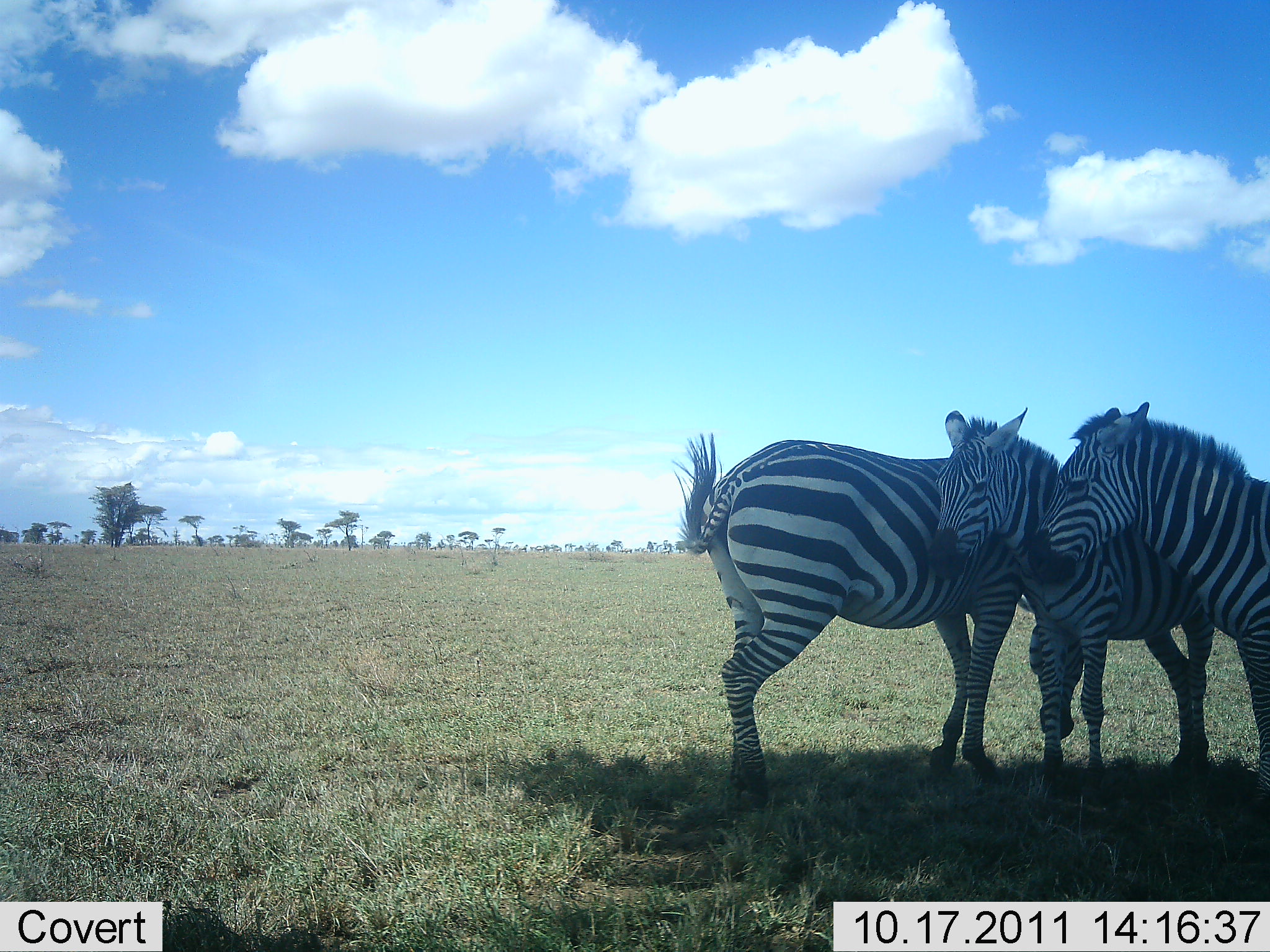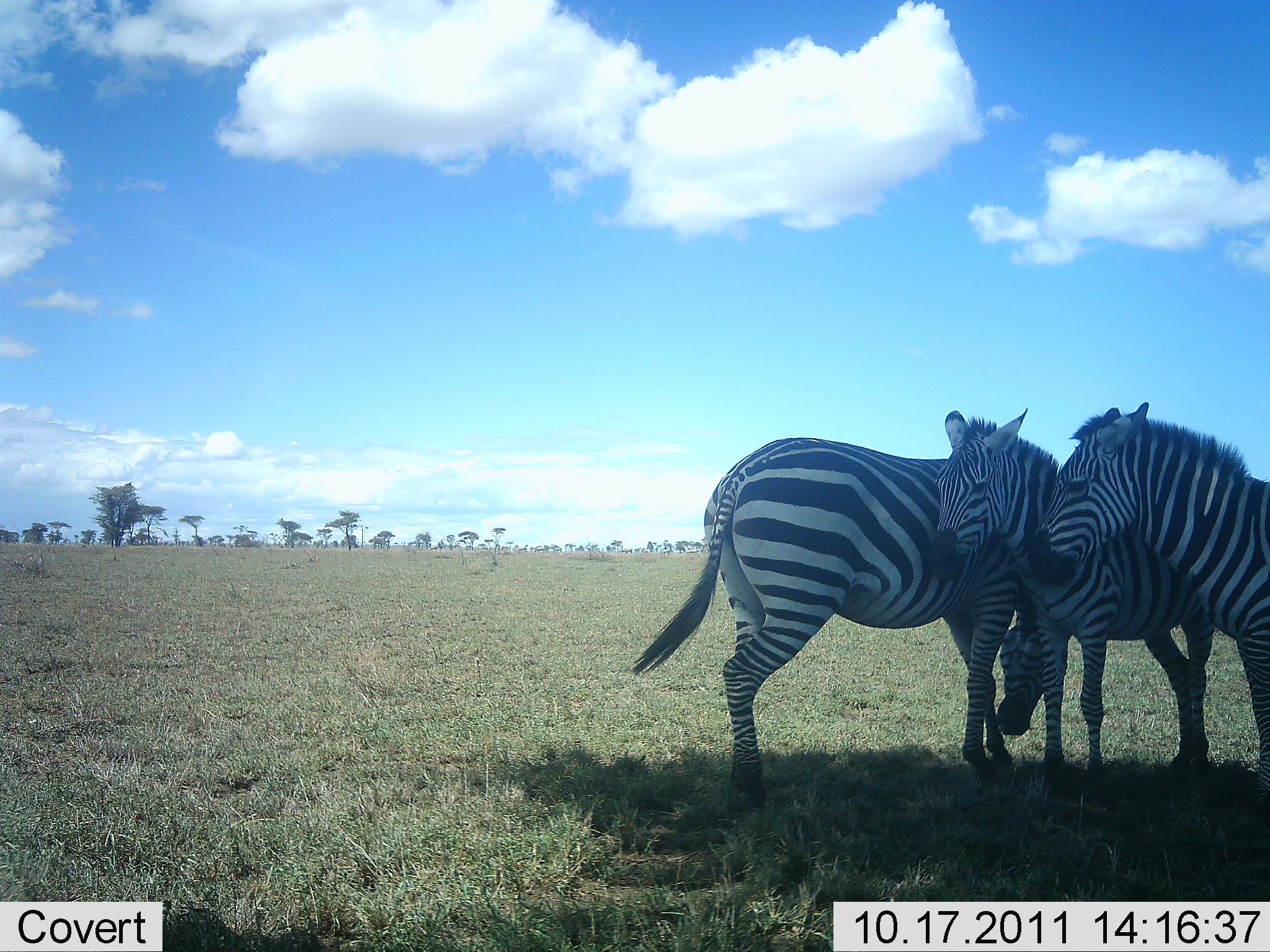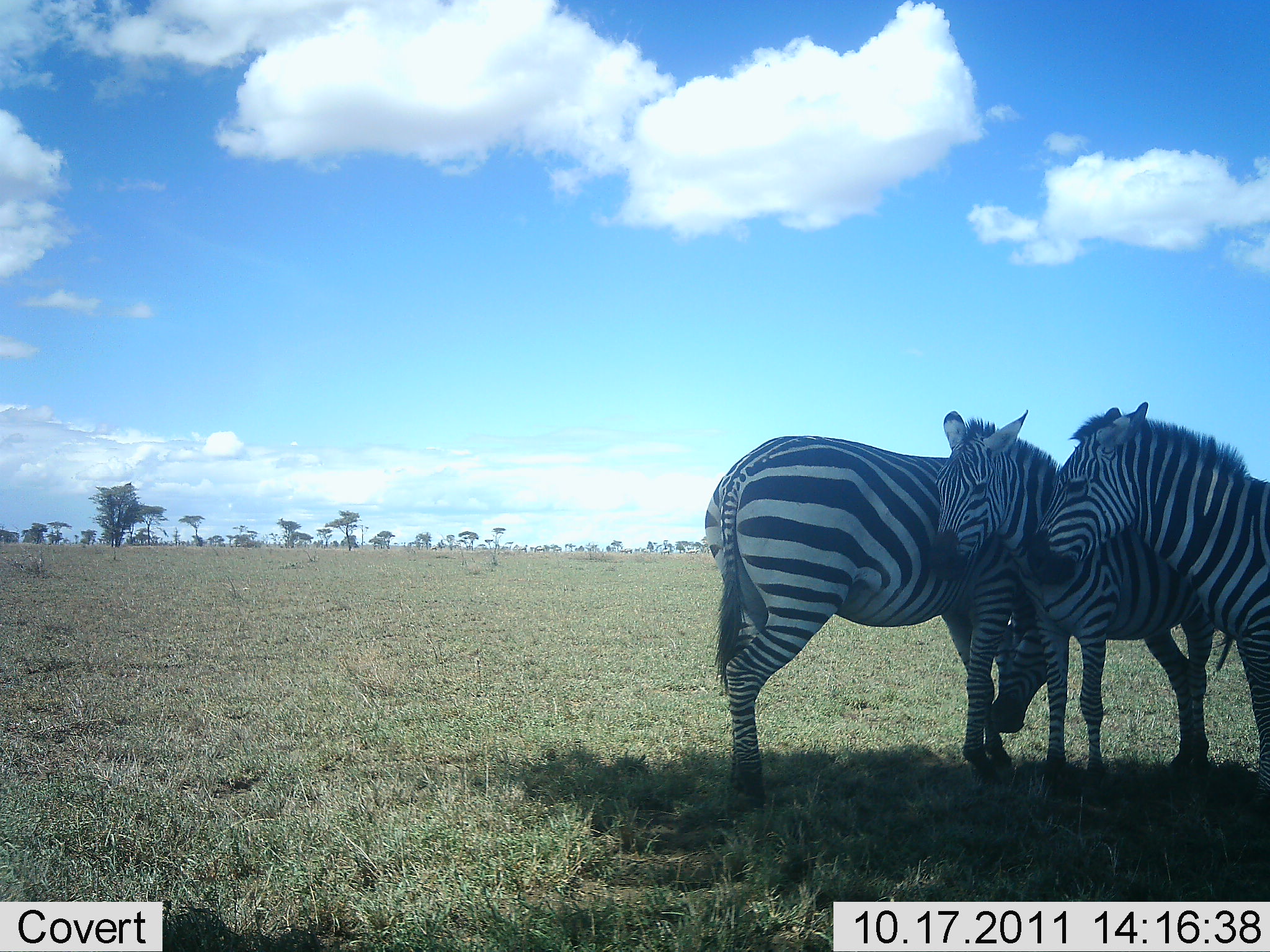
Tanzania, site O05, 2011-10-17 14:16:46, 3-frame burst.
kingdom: Animalia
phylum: Chordata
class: Mammalia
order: Perissodactyla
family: Equidae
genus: Equus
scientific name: Equus quagga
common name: plains zebra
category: zebra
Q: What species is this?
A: Zebra (plains zebra) (Equus quagga).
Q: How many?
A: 3.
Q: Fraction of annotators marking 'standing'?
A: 67%.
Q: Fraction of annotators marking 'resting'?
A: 7%.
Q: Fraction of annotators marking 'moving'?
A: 0%.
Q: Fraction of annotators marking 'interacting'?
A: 40%.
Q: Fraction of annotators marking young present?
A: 0%.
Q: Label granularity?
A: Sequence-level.